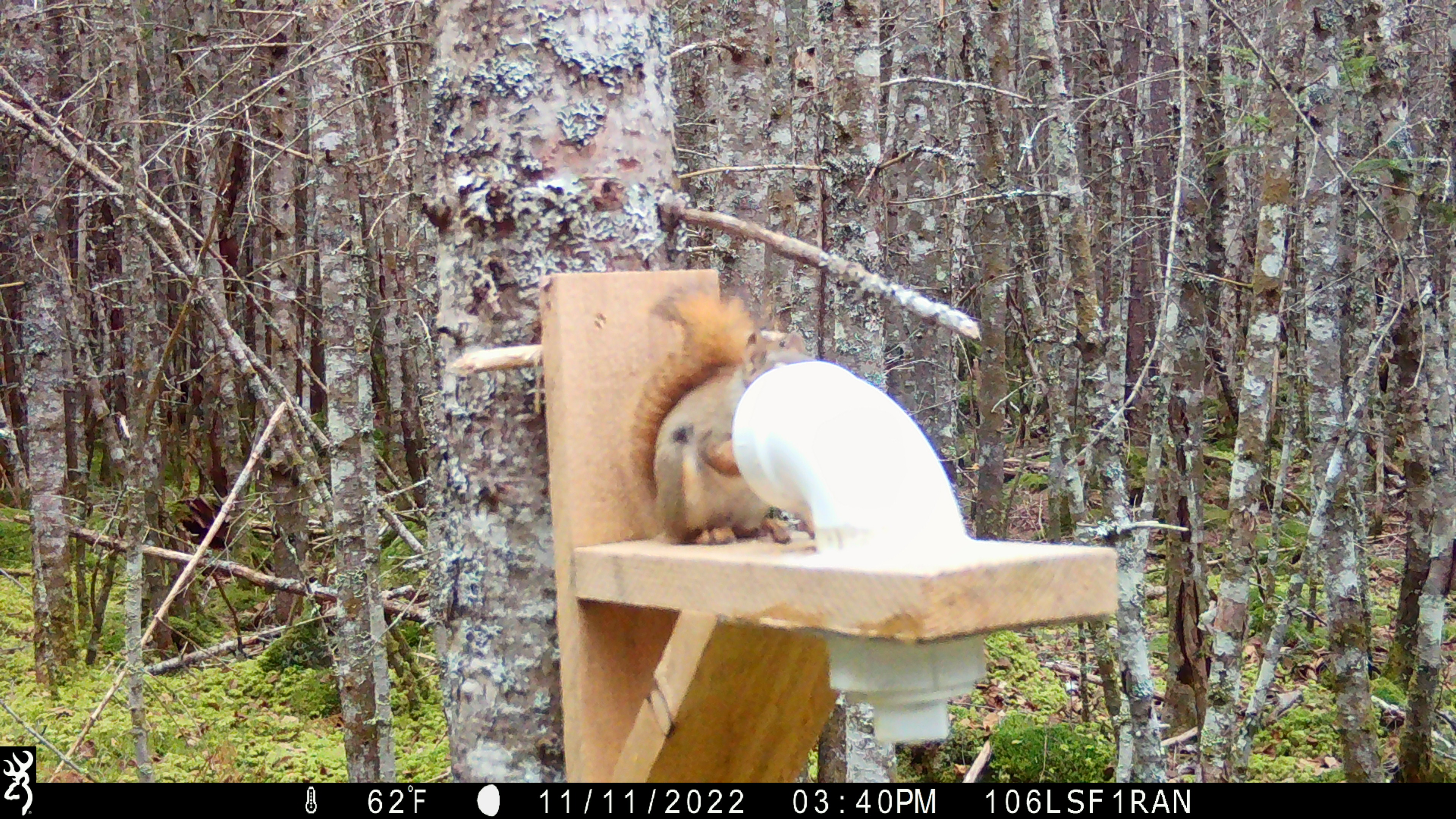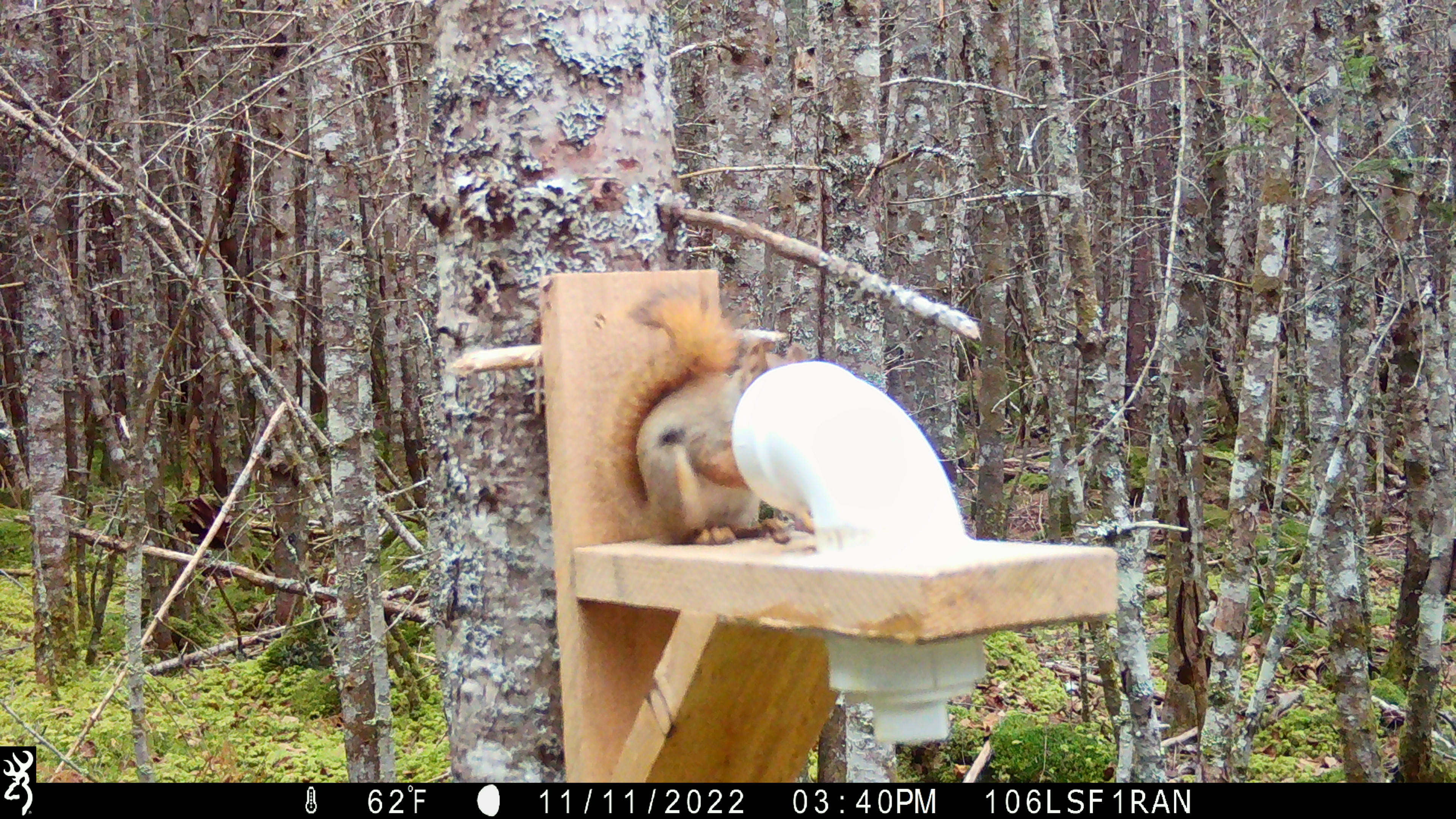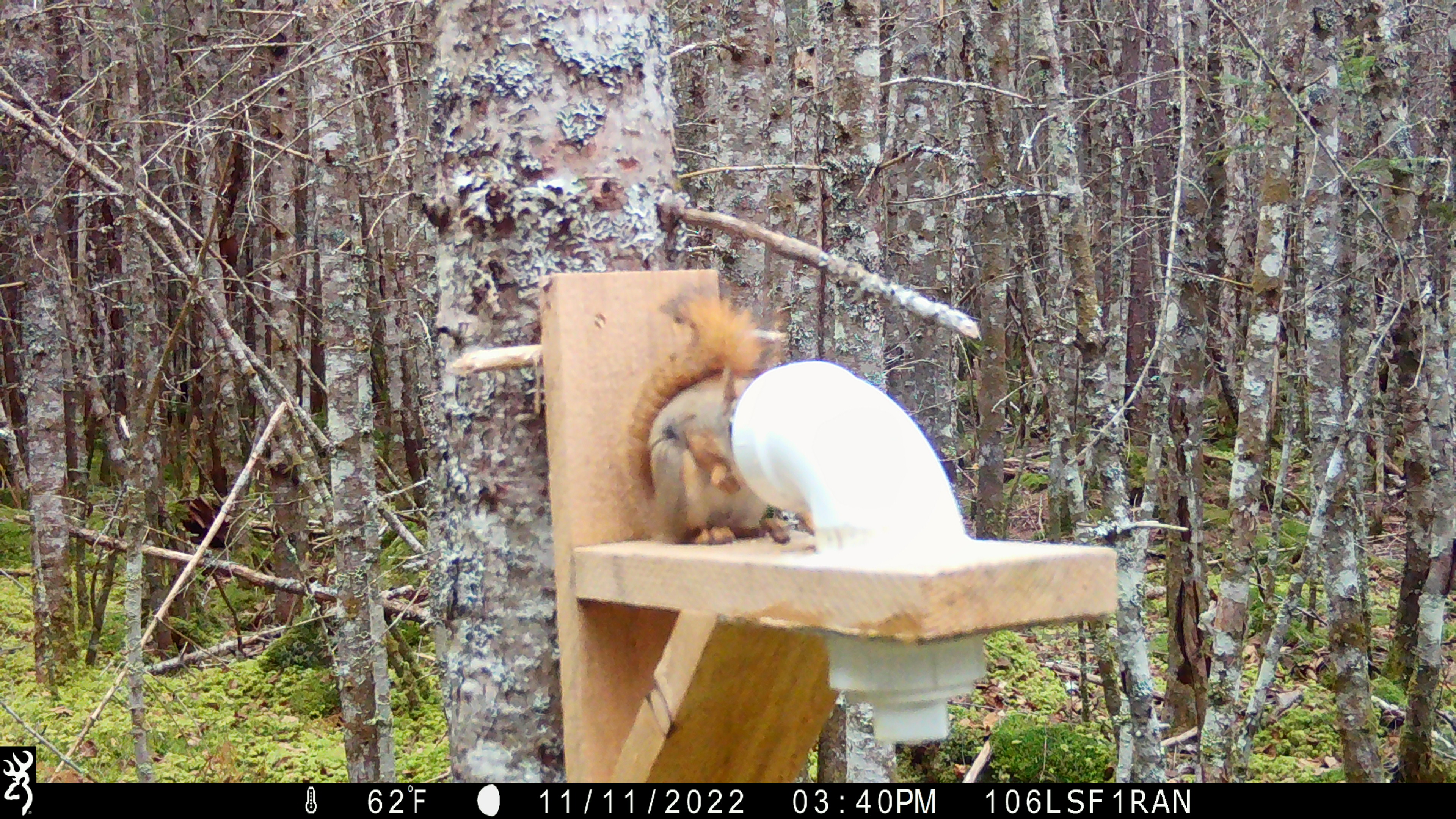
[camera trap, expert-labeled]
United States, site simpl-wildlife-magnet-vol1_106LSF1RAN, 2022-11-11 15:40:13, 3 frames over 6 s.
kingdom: Animalia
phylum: Chordata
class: Mammalia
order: Rodentia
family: Sciuridae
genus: Tamiasciurus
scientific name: Tamiasciurus hudsonicus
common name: red squirrel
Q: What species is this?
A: Red squirrel (Tamiasciurus hudsonicus).